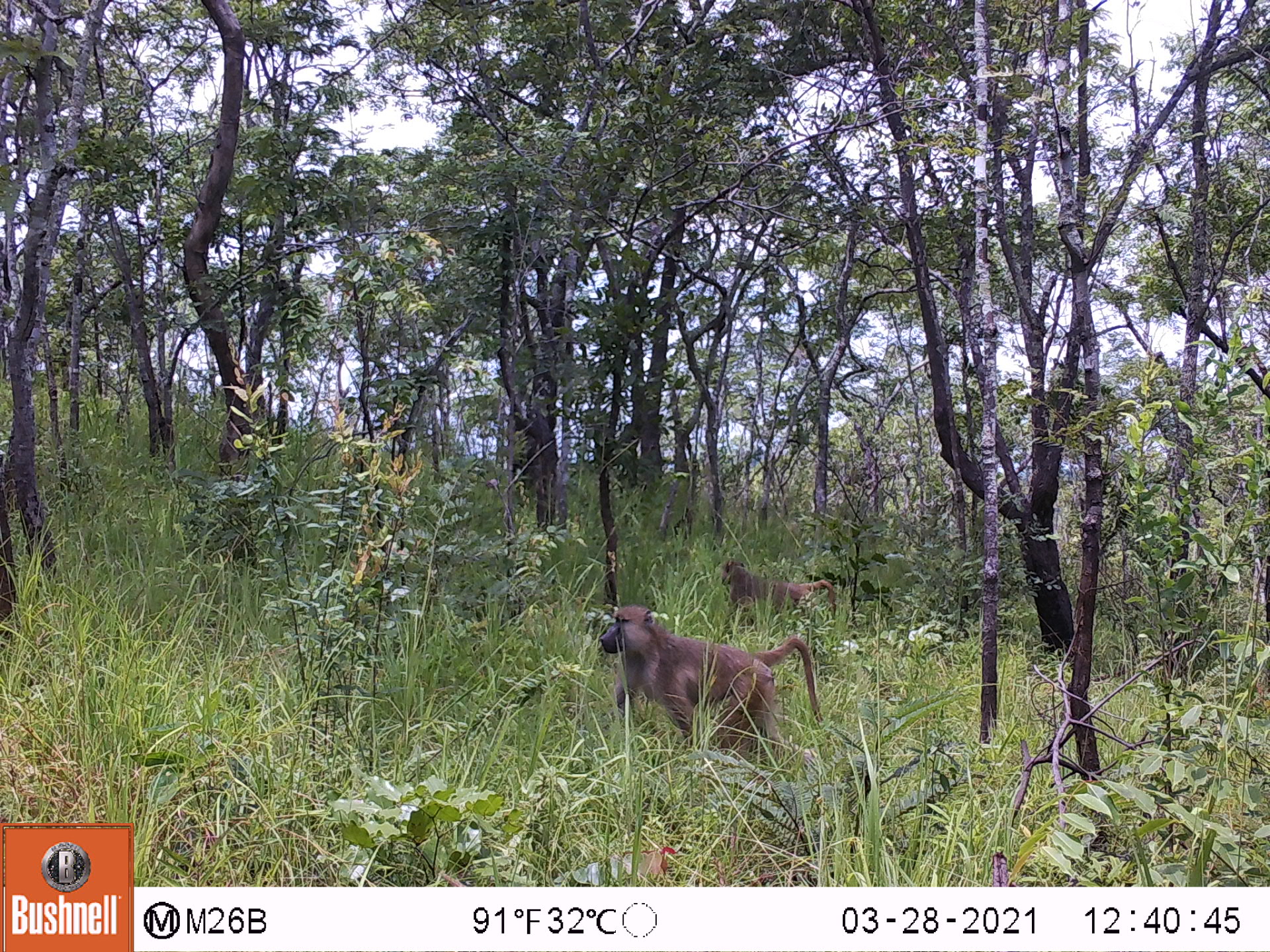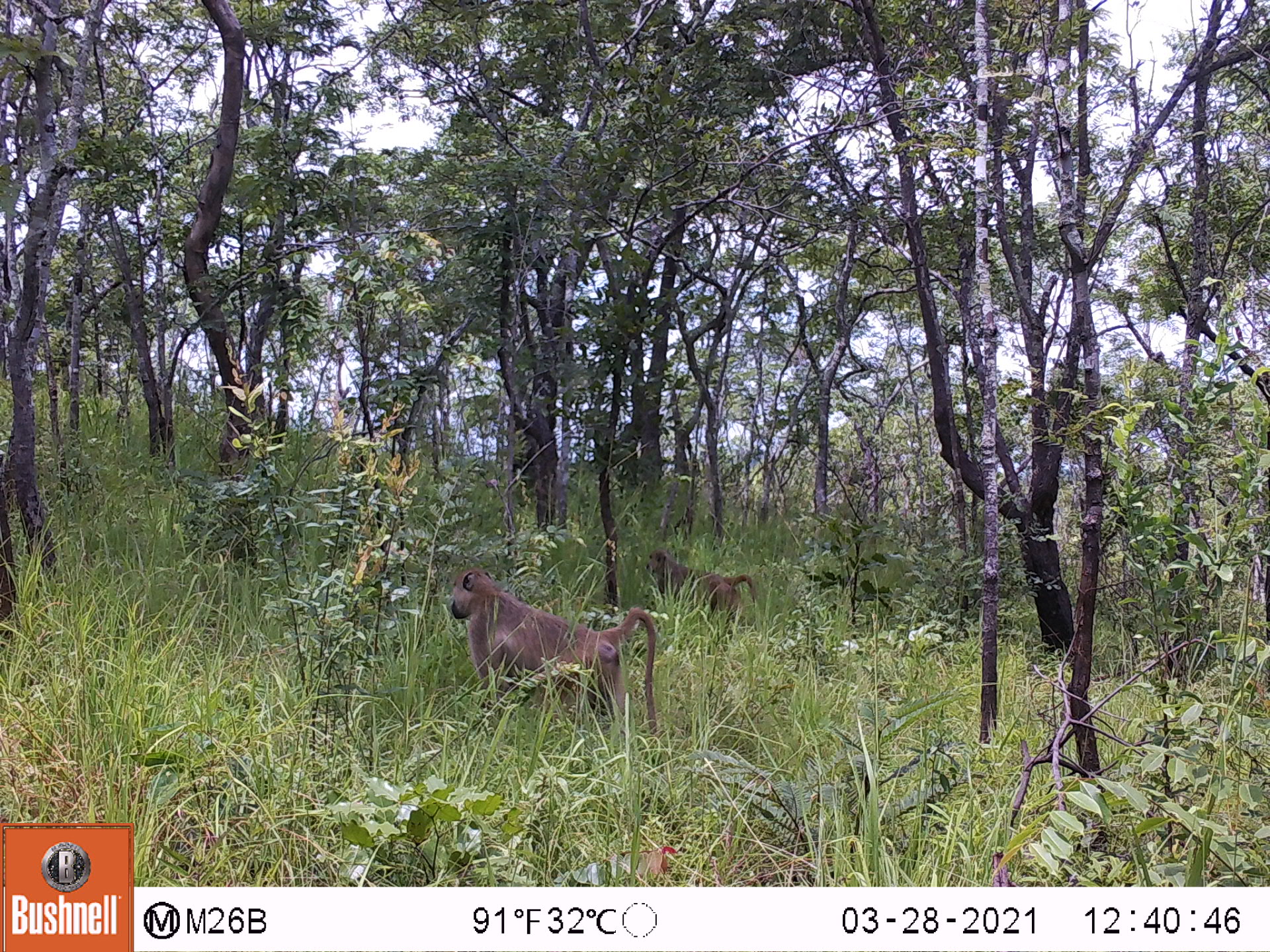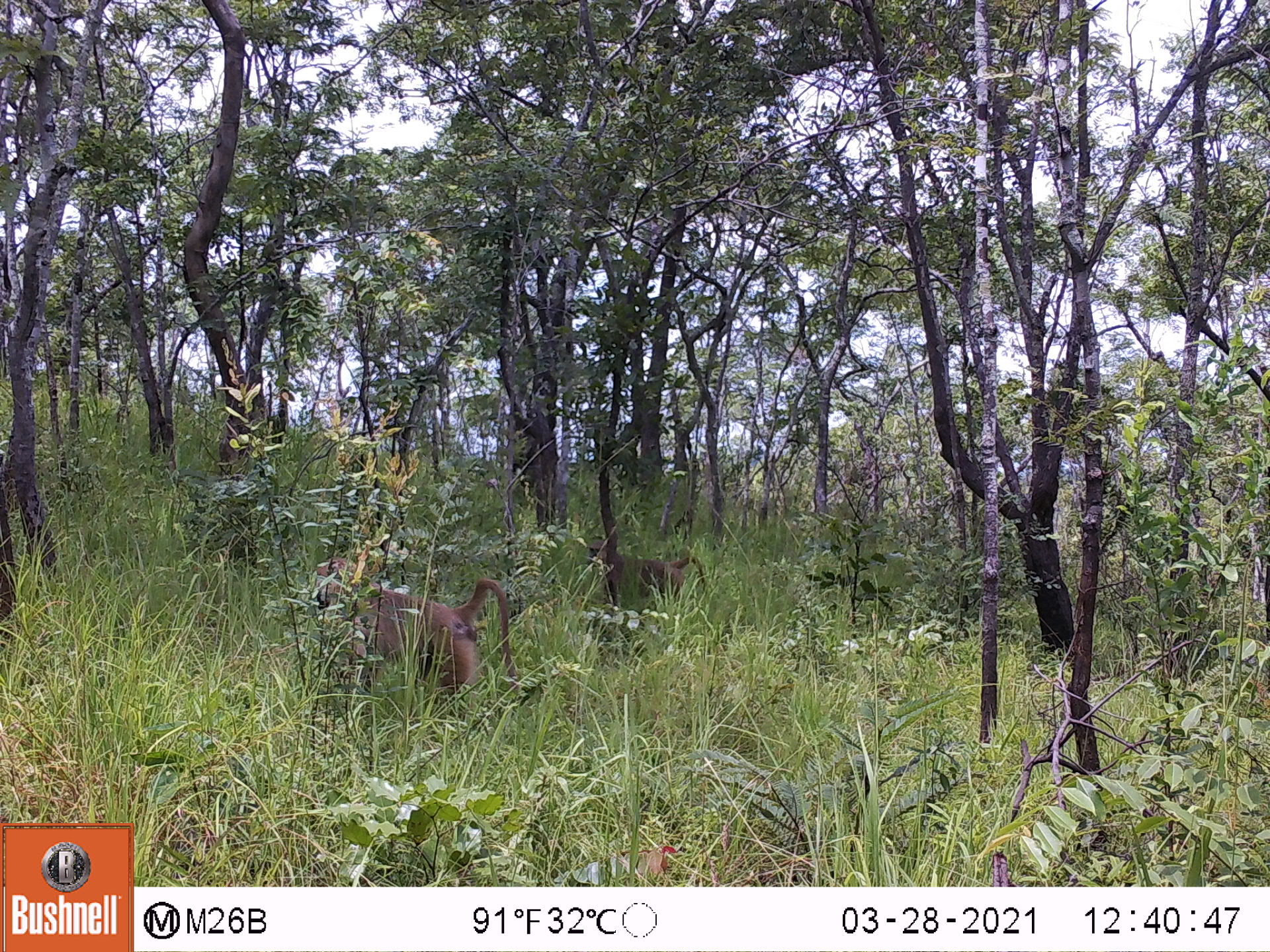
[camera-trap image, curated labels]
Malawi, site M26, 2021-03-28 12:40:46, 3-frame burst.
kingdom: Animalia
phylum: Chordata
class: Mammalia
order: Primates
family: Cercopithecidae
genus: Papio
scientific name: Papio cynocephalus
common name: yellow baboon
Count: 2.